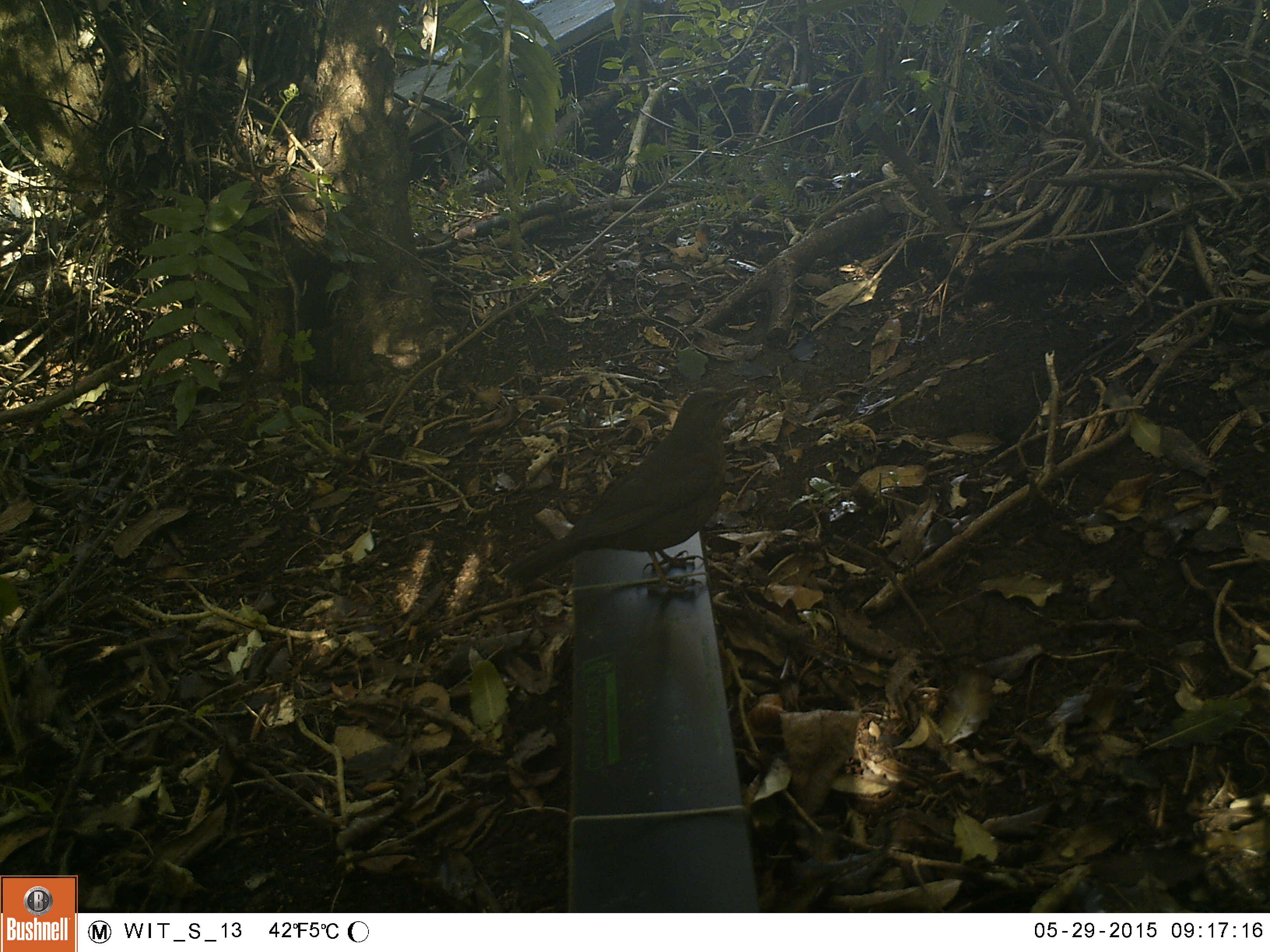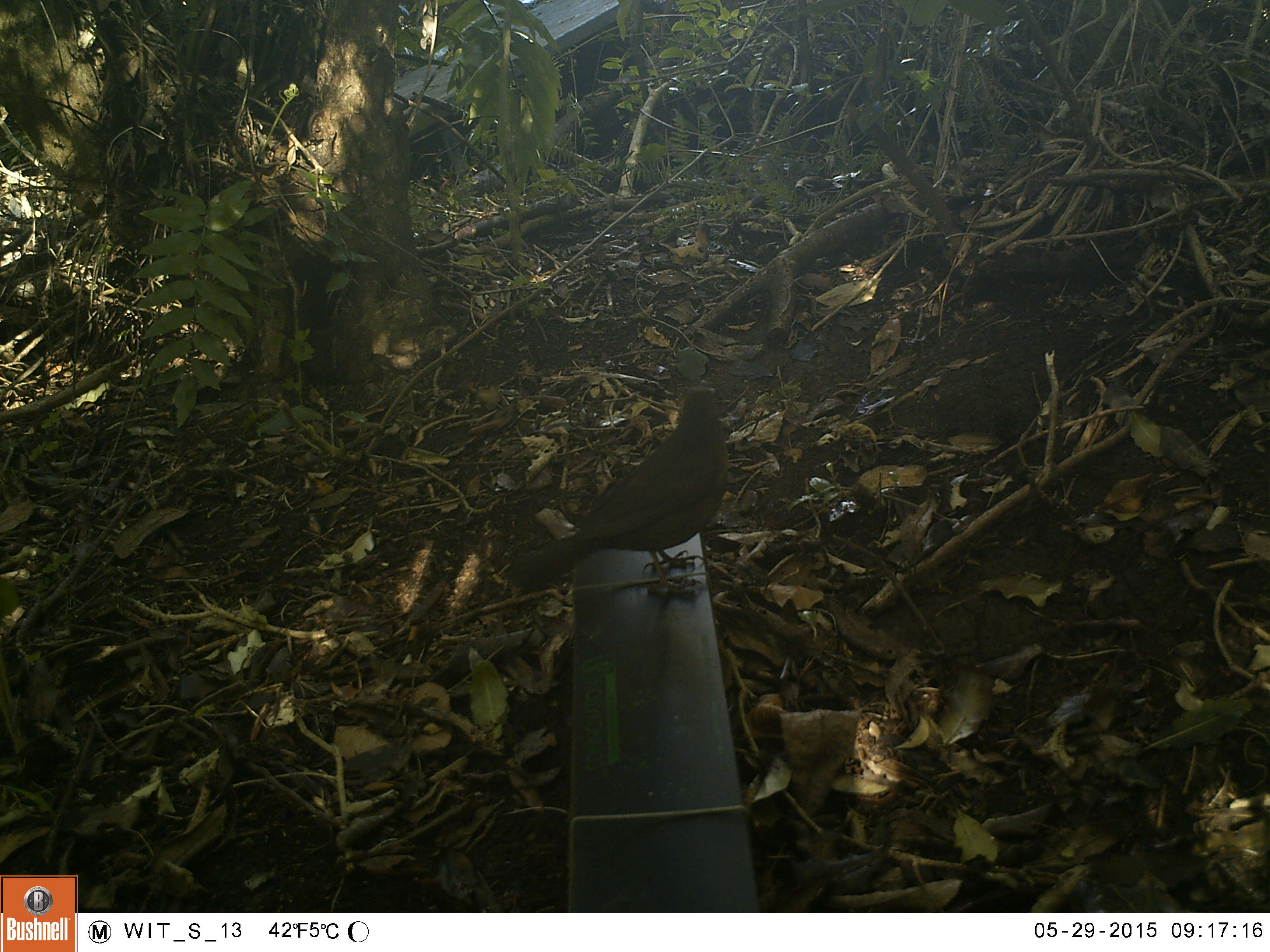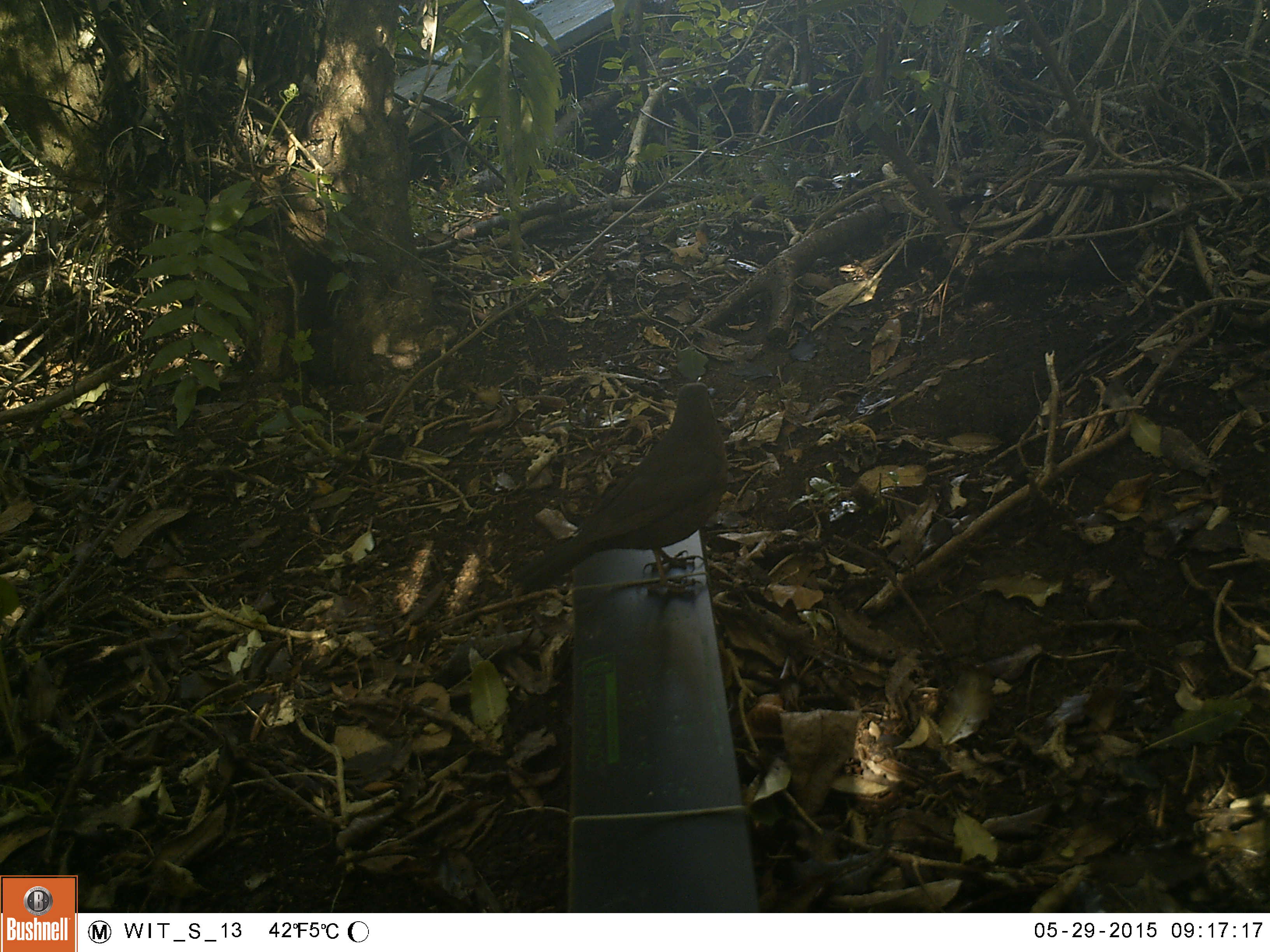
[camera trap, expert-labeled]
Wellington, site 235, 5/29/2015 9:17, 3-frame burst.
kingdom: Animalia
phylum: Chordata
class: Aves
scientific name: Aves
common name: bird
Bird (Aves).